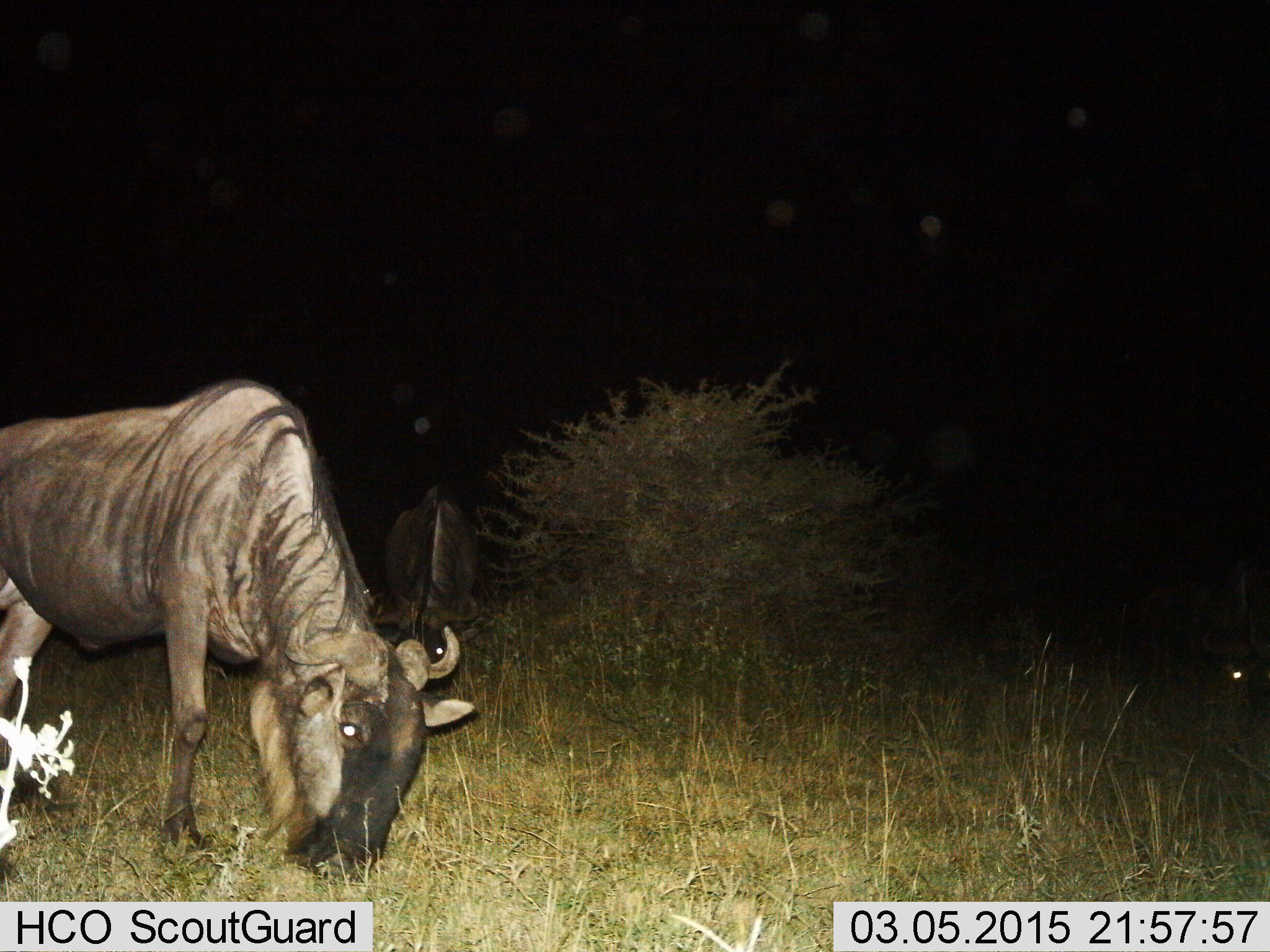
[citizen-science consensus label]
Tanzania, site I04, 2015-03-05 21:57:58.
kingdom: Animalia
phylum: Chordata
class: Mammalia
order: Artiodactyla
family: Bovidae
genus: Connochaetes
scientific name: Connochaetes taurinus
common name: blue wildebeest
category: wildebeest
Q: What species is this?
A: Wildebeest (blue wildebeest) (Connochaetes taurinus).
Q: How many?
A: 2.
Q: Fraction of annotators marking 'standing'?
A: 50%.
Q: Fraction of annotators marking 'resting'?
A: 10%.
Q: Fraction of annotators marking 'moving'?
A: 10%.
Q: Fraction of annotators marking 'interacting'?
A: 0%.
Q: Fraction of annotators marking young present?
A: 0%.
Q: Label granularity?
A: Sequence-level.